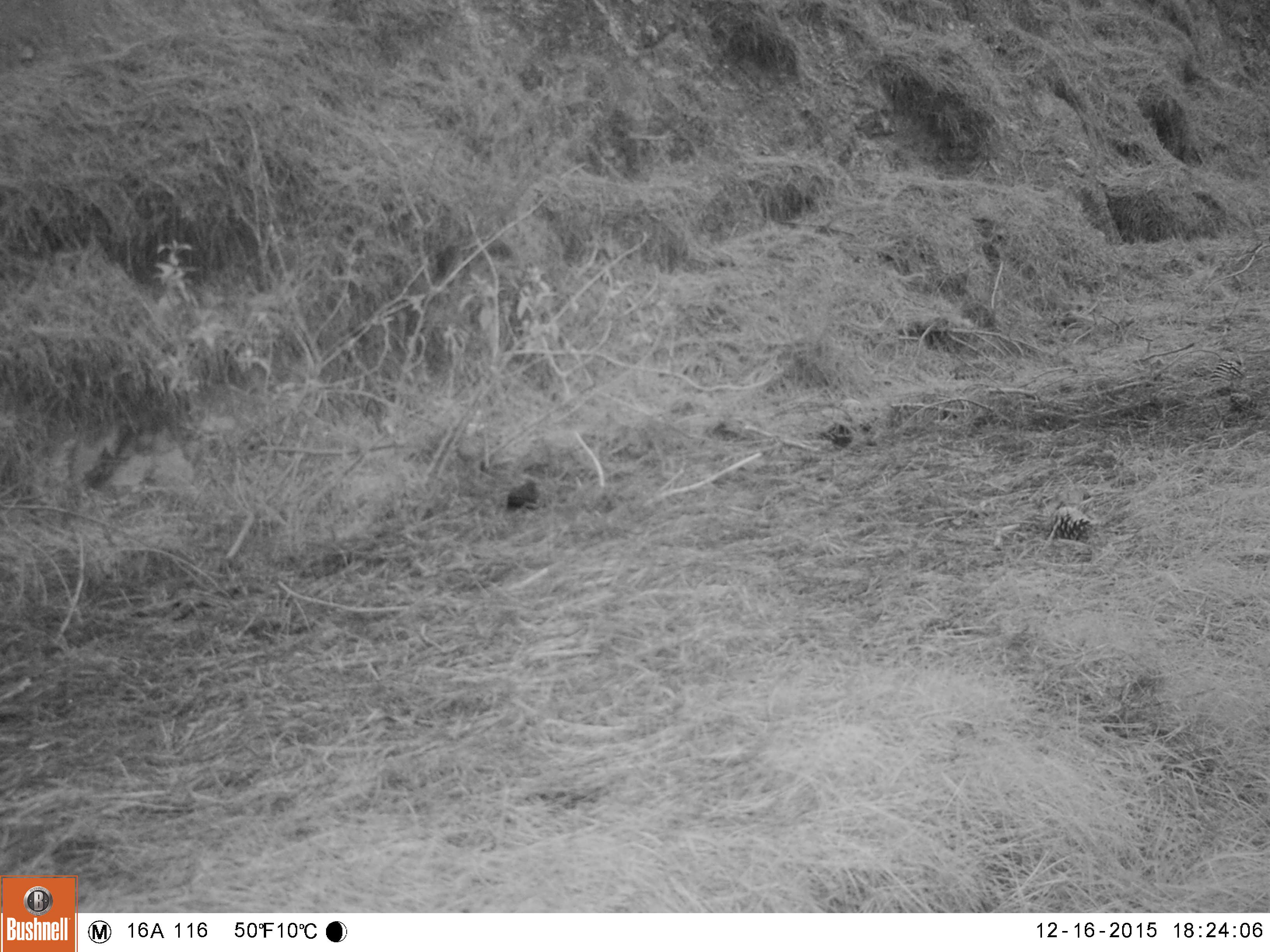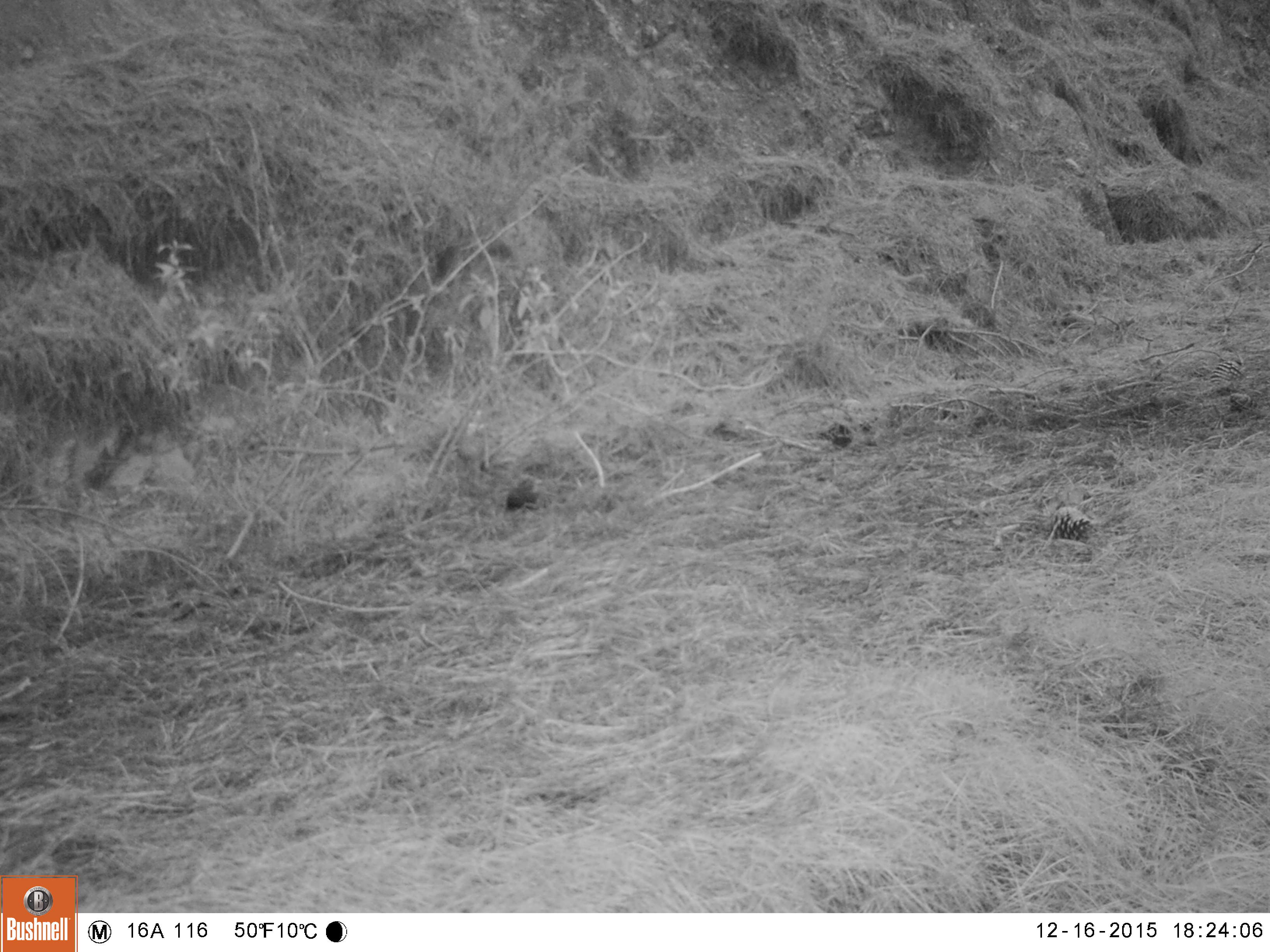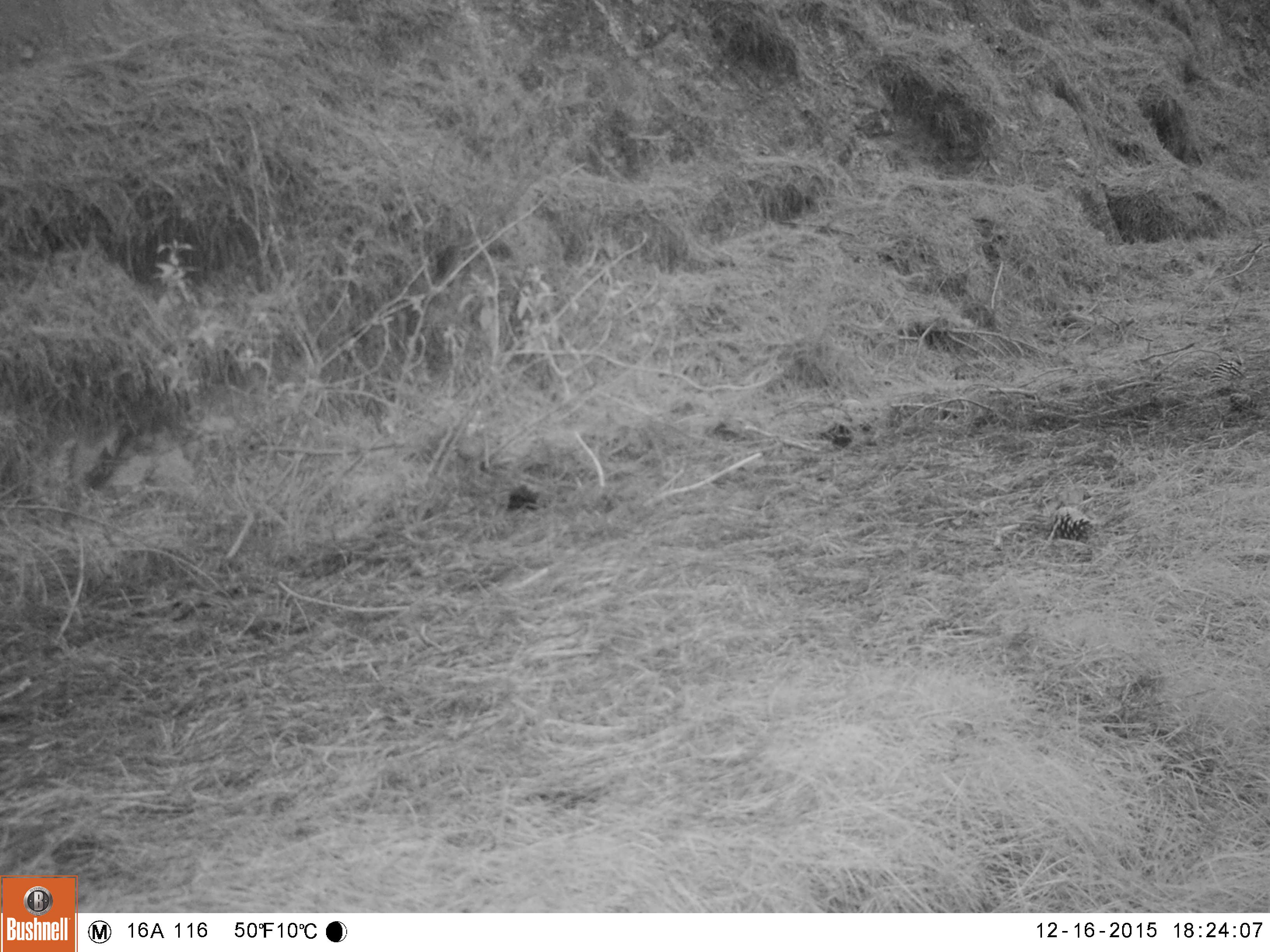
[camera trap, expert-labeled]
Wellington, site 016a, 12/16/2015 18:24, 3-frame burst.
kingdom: Animalia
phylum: Chordata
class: Aves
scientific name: Aves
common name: bird